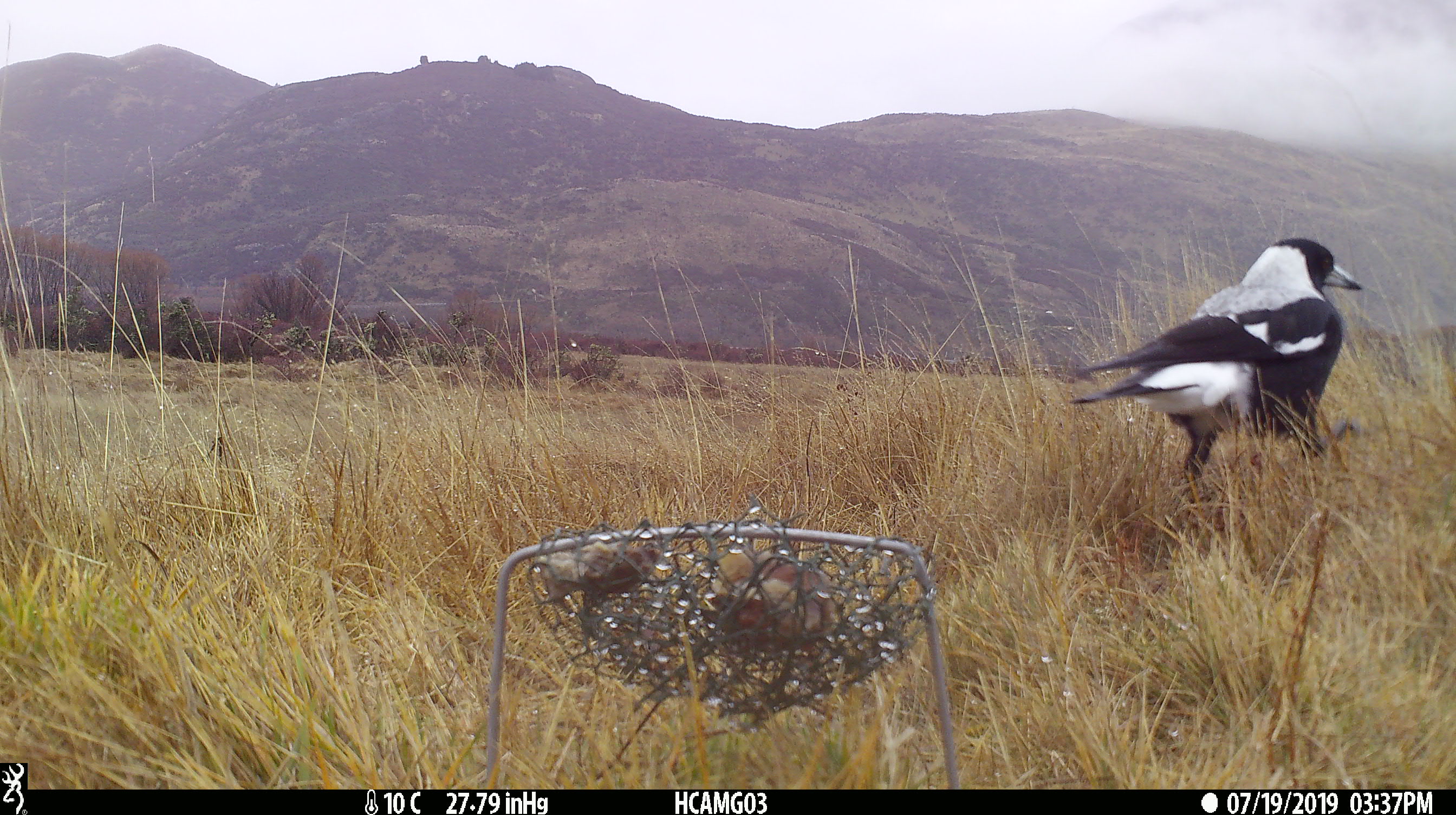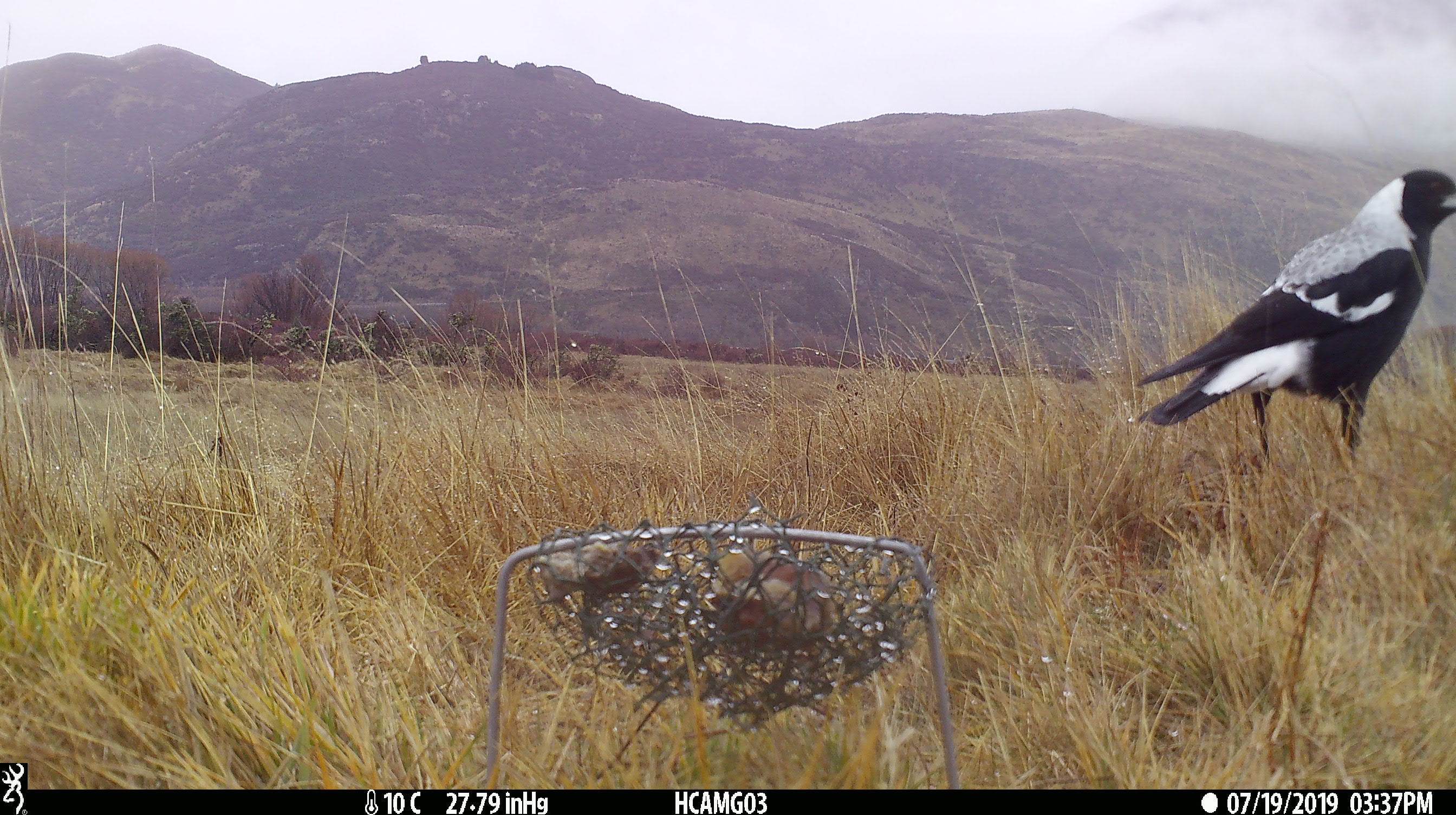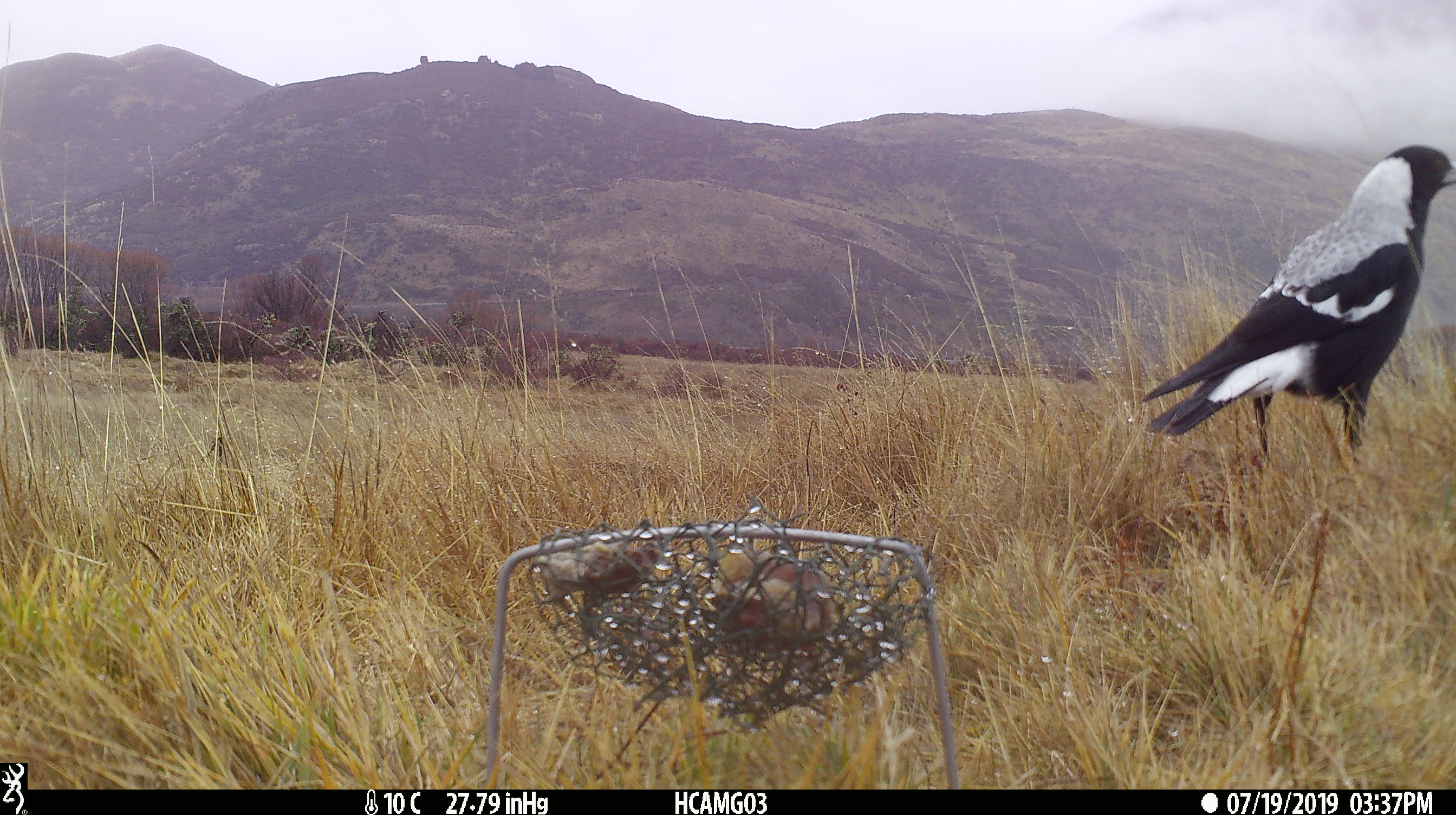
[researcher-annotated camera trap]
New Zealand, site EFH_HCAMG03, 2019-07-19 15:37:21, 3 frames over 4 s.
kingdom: Animalia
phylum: Chordata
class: Aves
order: Passeriformes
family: Artamidae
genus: Gymnorhina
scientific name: Gymnorhina tibicen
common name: australian magpie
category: magpie